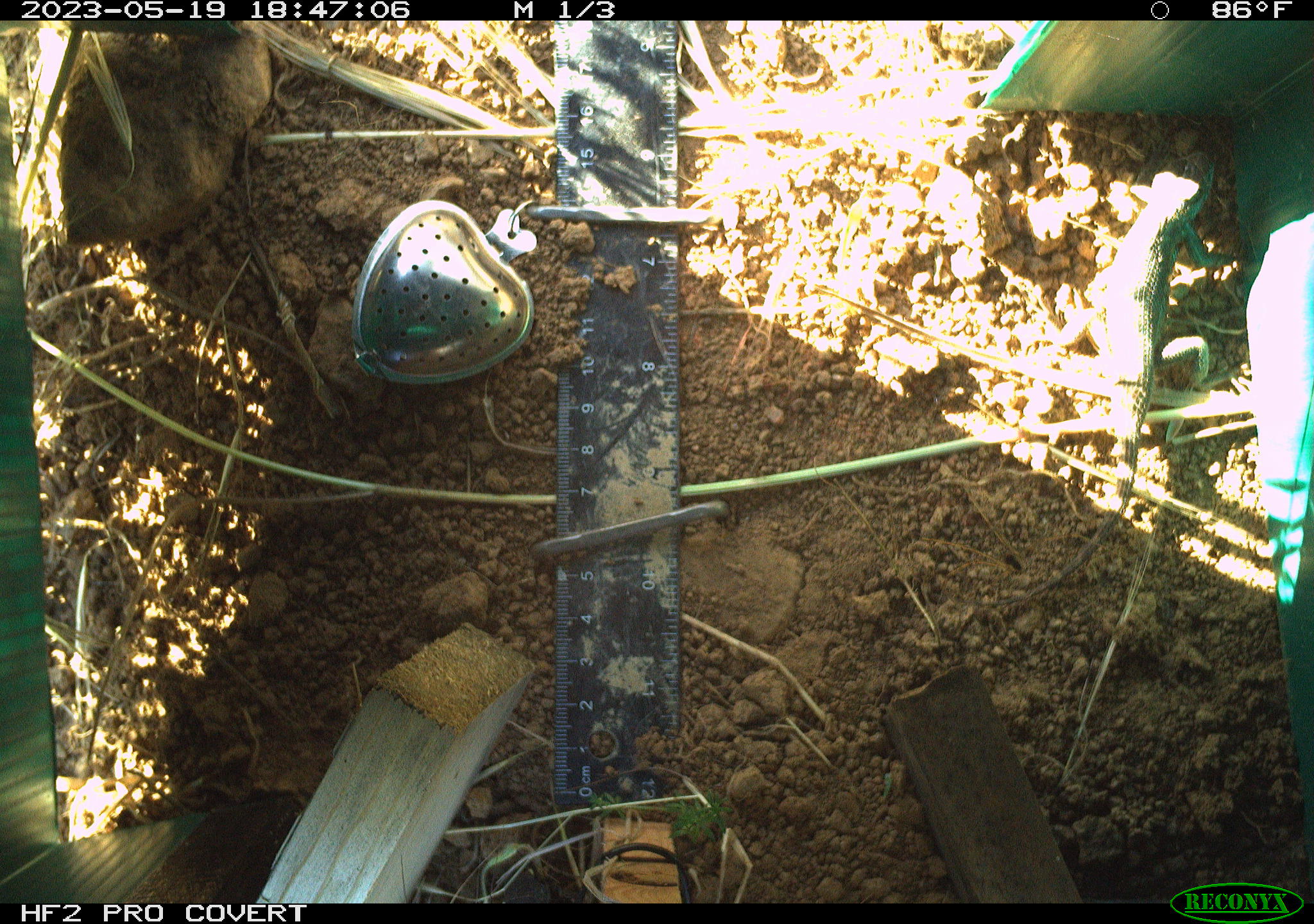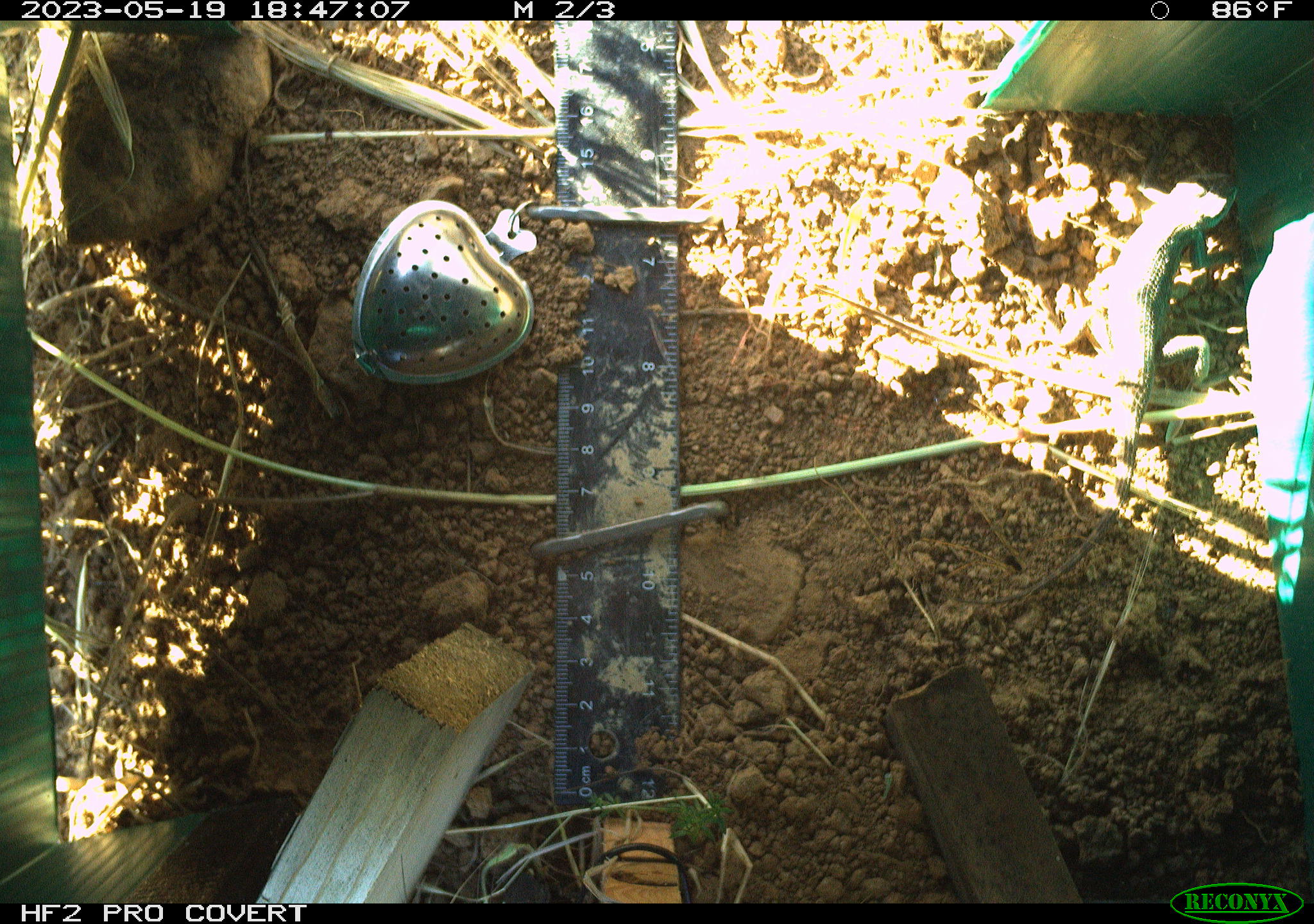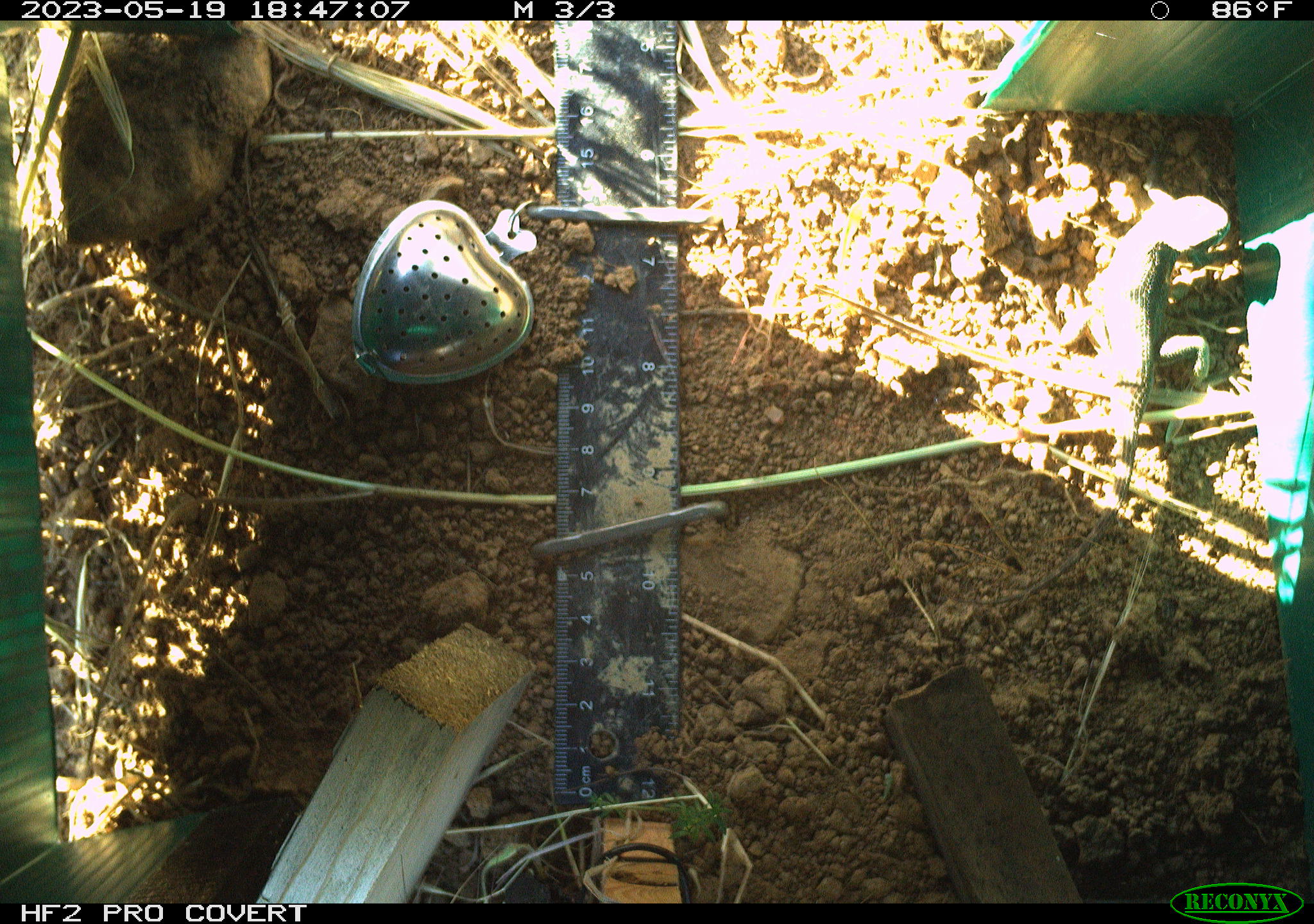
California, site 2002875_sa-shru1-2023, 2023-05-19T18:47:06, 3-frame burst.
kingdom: Animalia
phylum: Chordata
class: Reptilia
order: Squamata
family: Phrynosomatidae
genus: Sceloporus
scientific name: Sceloporus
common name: spiny lizards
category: sceloporus species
Sceloporus species (spiny lizards) (Sceloporus).